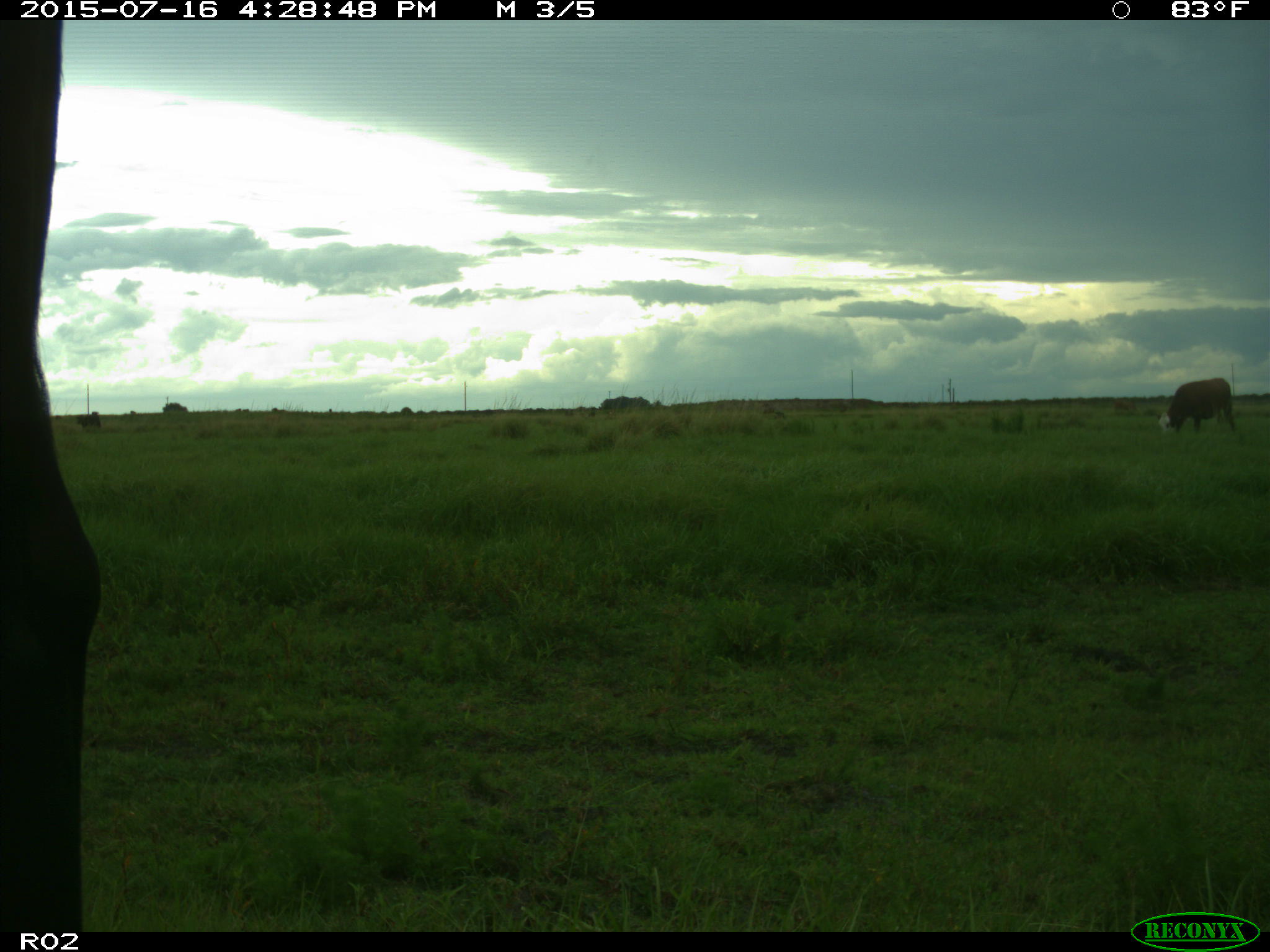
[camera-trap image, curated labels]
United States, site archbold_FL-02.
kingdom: Animalia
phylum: Chordata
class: Mammalia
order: Artiodactyla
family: Bovidae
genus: Bos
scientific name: Bos taurus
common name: domestic cow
Bos taurus (domestic cow).